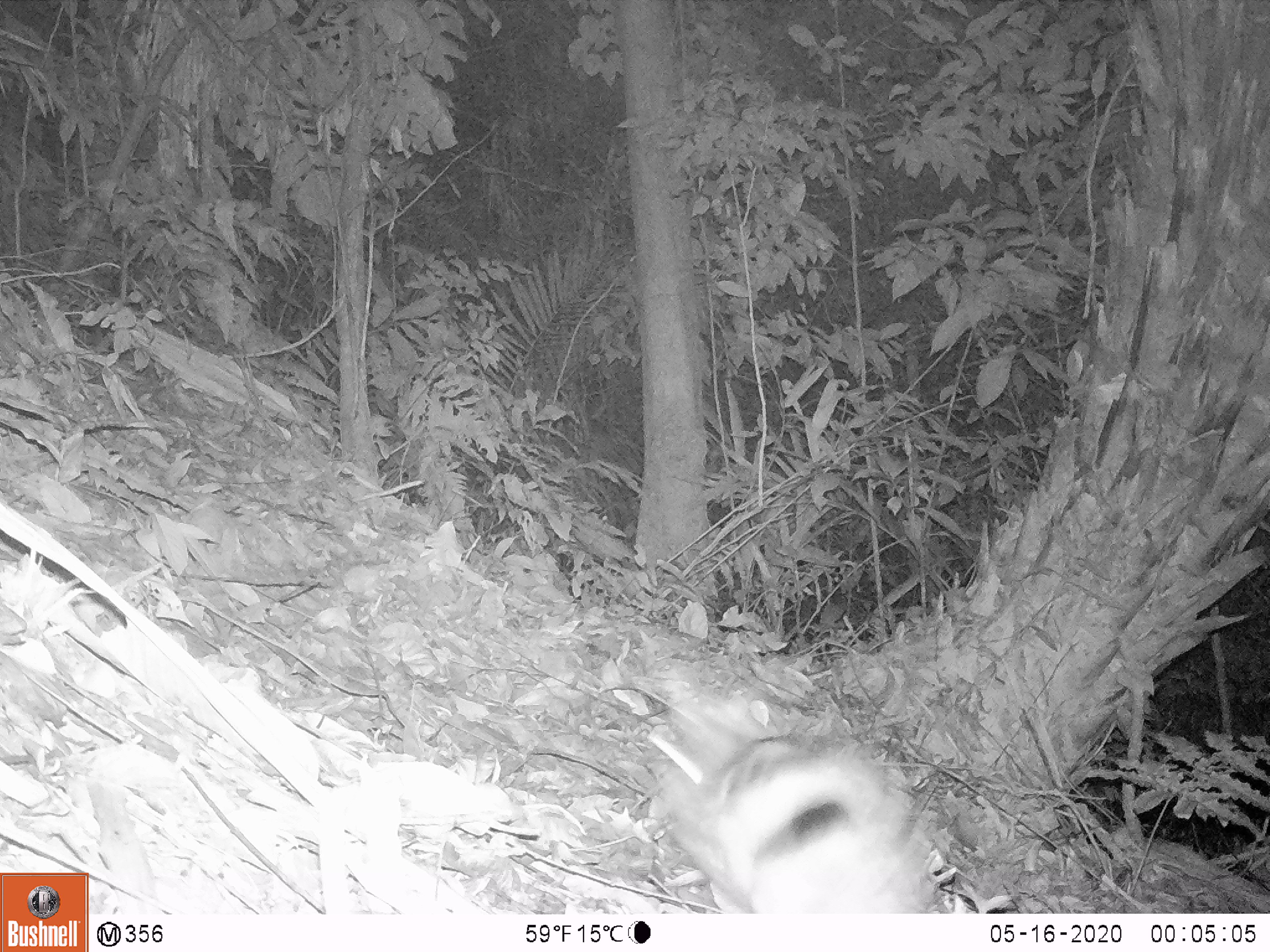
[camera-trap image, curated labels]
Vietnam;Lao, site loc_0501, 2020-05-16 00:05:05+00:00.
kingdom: Animalia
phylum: Chordata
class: Mammalia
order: Lagomorpha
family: Leporidae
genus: Nesolagus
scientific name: Nesolagus timminsi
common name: annamite striped rabbit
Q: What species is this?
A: Annamite striped rabbit (Nesolagus timminsi).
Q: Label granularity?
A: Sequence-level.